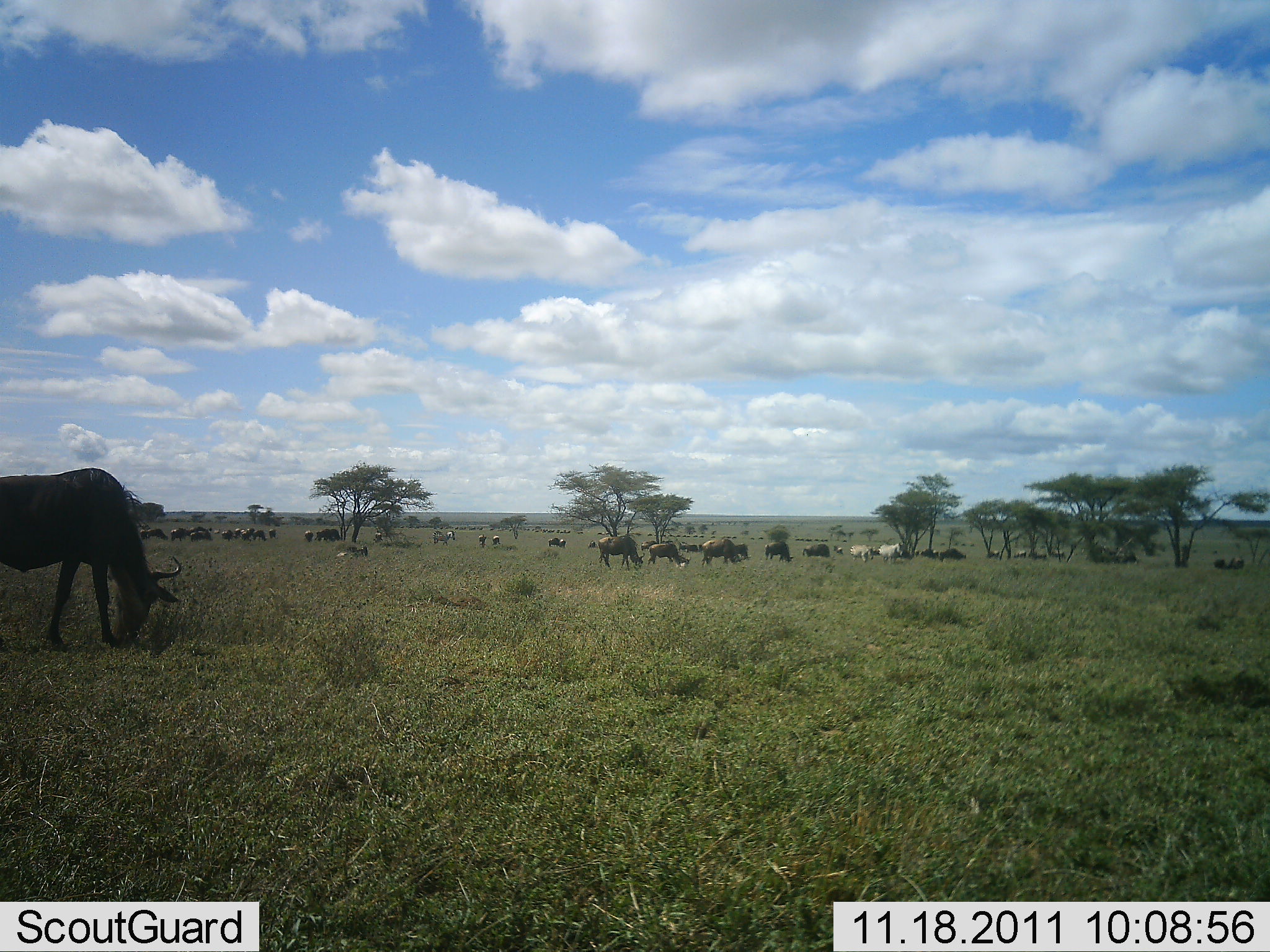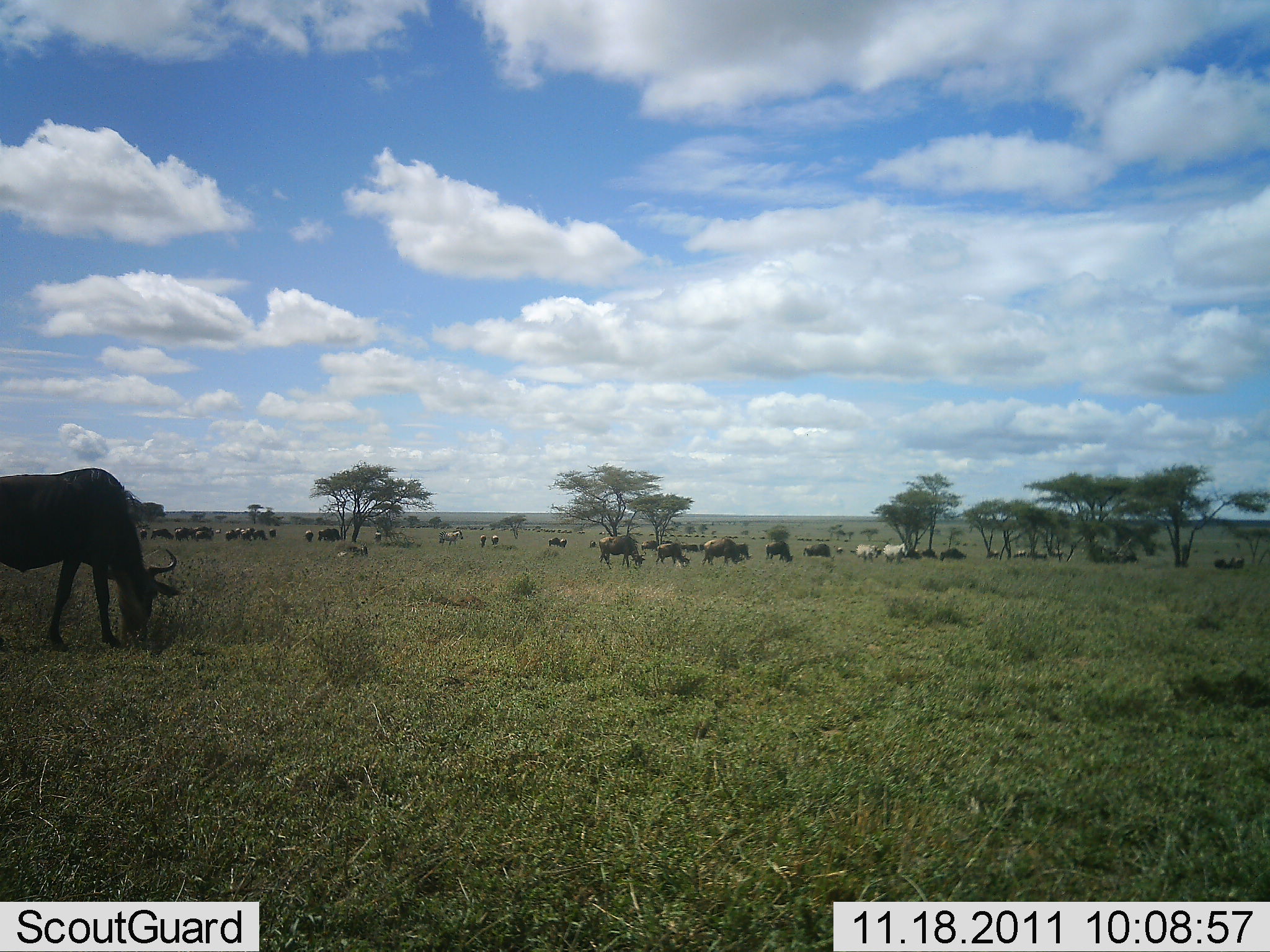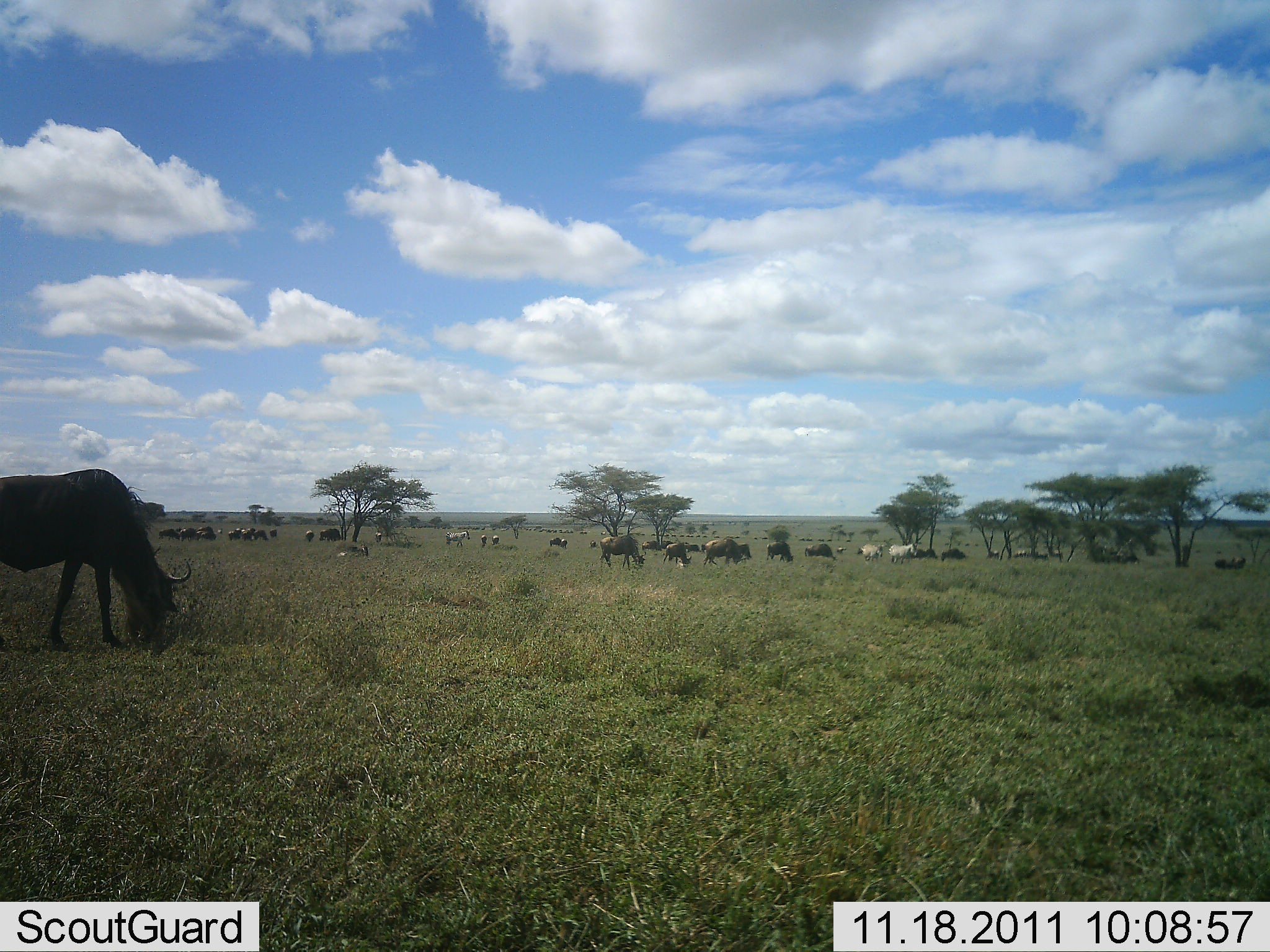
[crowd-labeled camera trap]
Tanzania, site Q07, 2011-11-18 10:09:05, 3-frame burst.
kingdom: Animalia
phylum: Chordata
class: Mammalia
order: Artiodactyla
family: Bovidae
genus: Connochaetes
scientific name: Connochaetes taurinus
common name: blue wildebeest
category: wildebeest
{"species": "wildebeest (blue wildebeest) (Connochaetes taurinus)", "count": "11-50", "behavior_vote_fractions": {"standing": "50%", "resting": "5%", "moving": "27%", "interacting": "0%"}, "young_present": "0%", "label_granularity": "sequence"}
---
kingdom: Animalia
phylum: Chordata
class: Mammalia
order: Perissodactyla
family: Equidae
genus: Equus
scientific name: Equus quagga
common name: plains zebra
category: zebra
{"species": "zebra (plains zebra) (Equus quagga)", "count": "3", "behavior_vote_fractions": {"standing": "23%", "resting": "0%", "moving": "46%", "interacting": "0%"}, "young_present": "0%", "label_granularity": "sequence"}